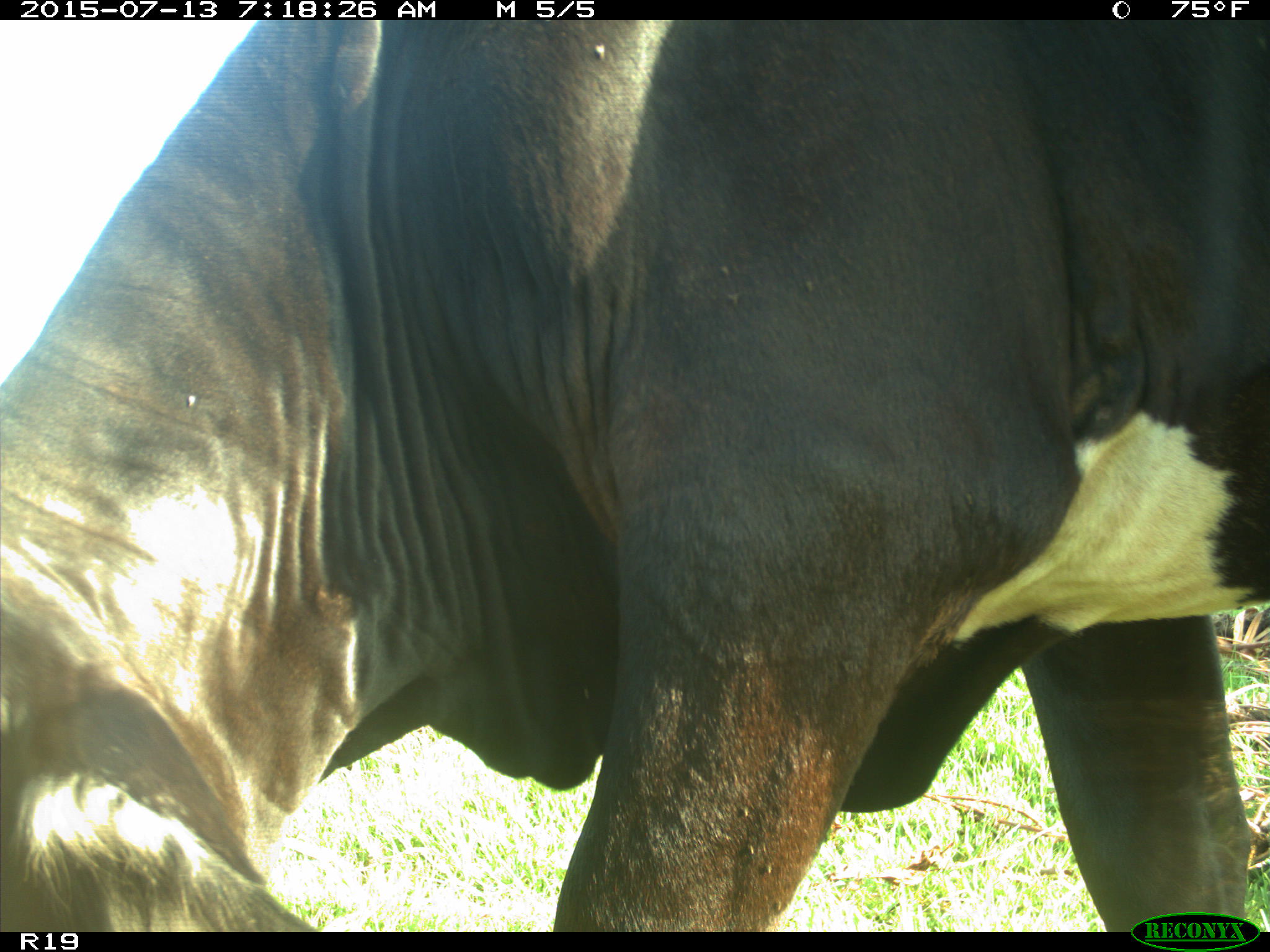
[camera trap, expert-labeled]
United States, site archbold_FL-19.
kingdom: Animalia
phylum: Chordata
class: Mammalia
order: Artiodactyla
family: Bovidae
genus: Bos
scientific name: Bos taurus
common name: domestic cow